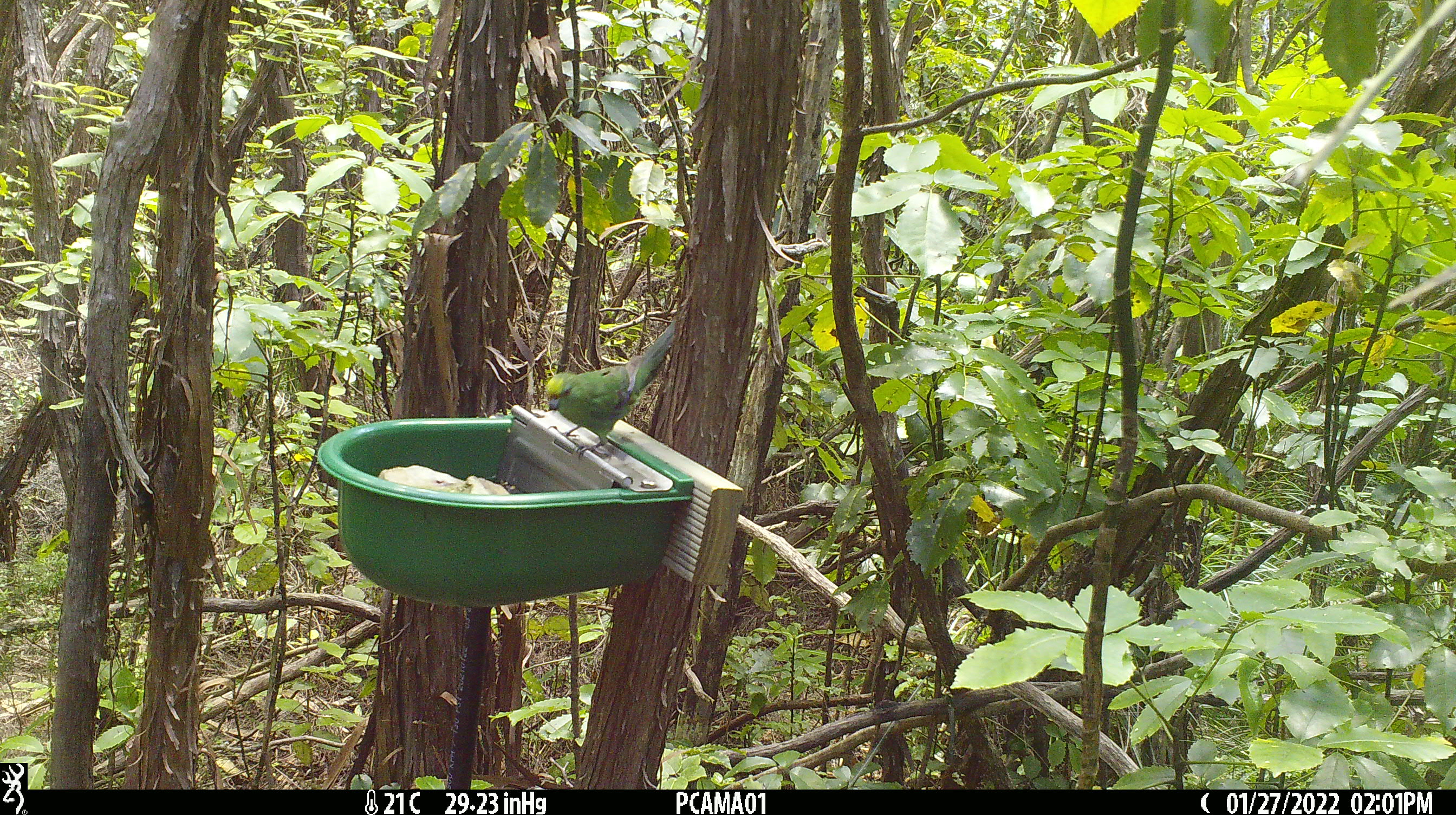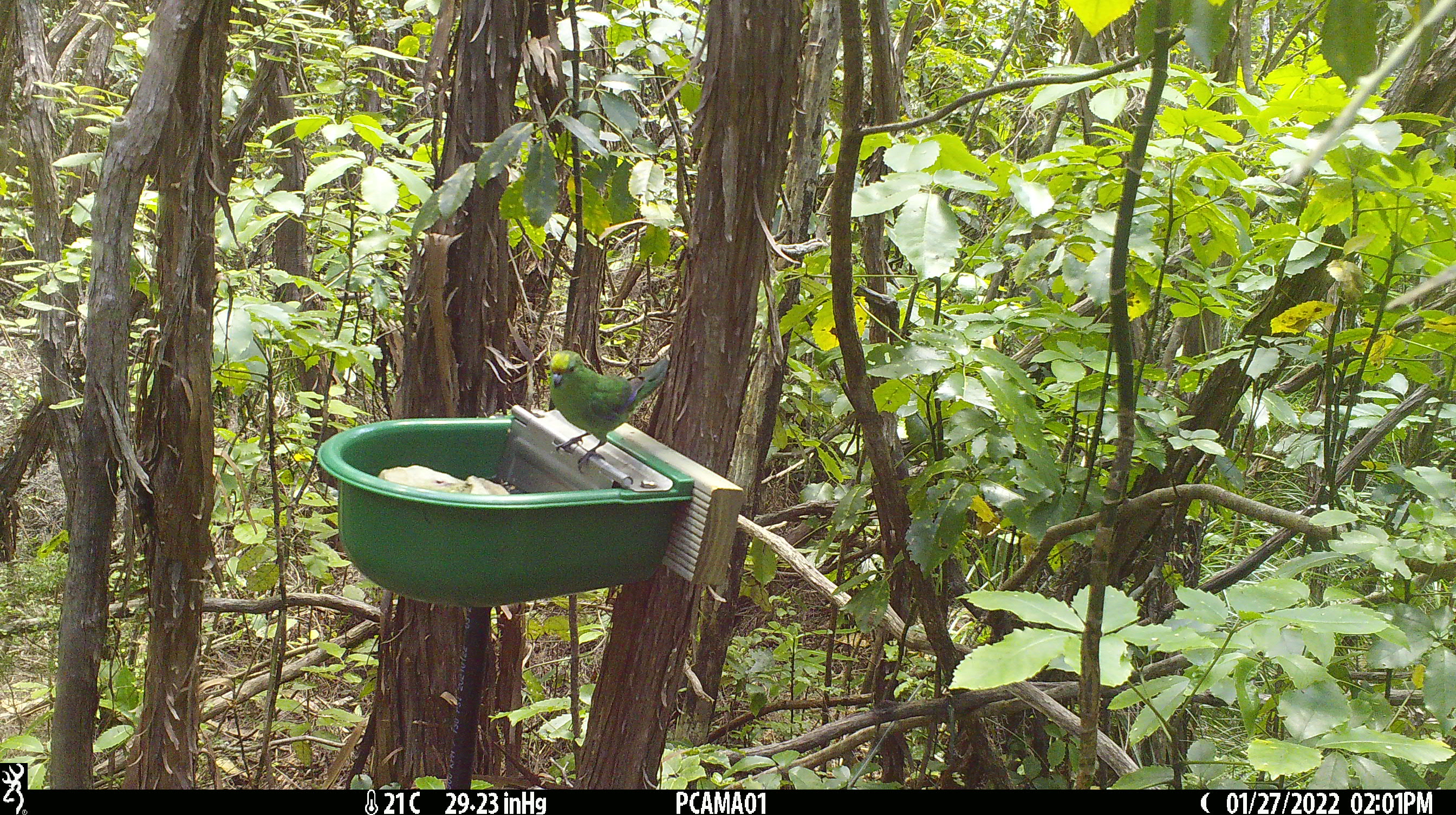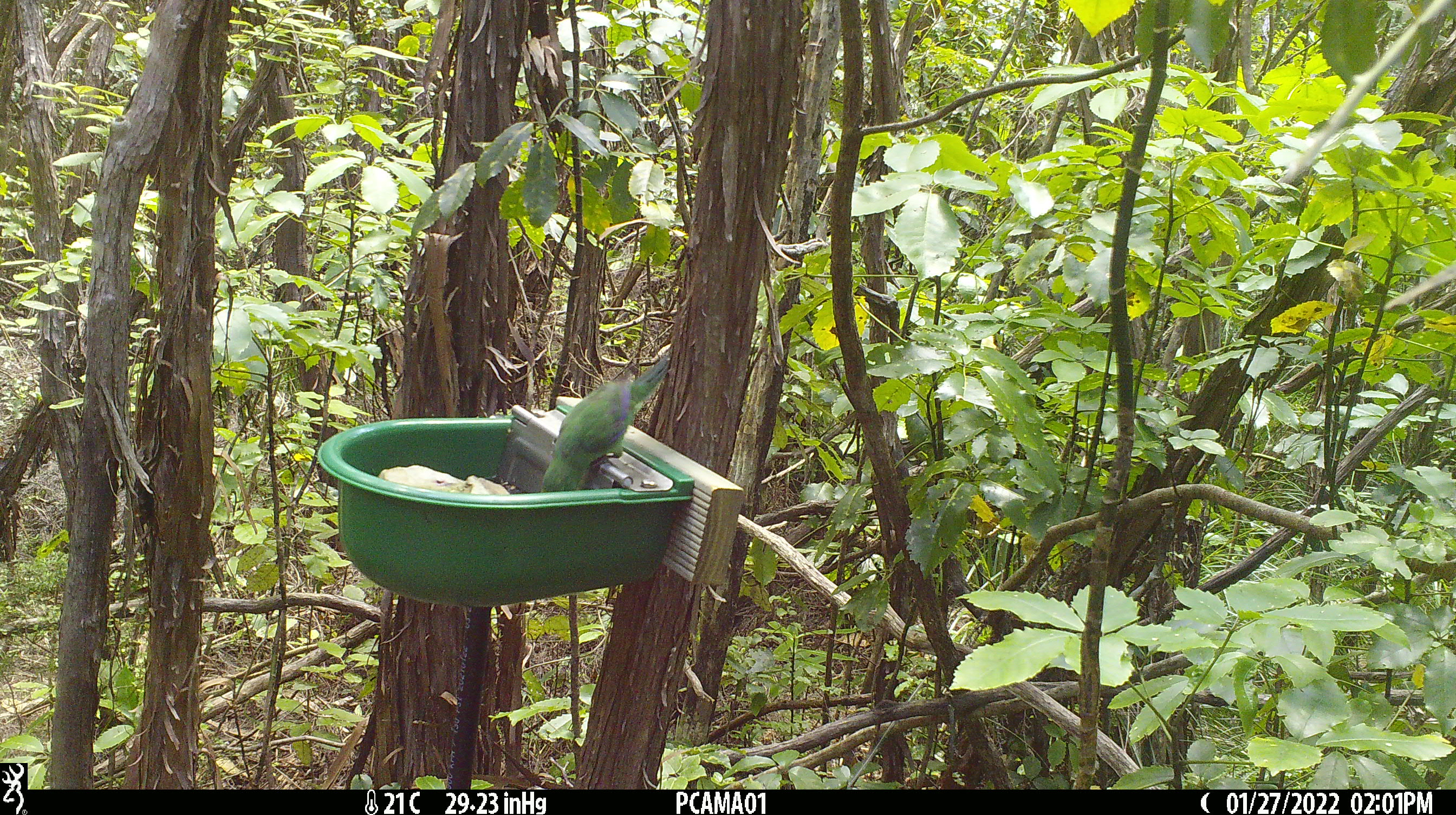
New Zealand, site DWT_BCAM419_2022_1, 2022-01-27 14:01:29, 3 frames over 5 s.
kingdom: Animalia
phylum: Chordata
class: Aves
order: Psittaciformes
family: Psittaculidae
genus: Cyanoramphus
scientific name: Cyanoramphus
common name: parakeet